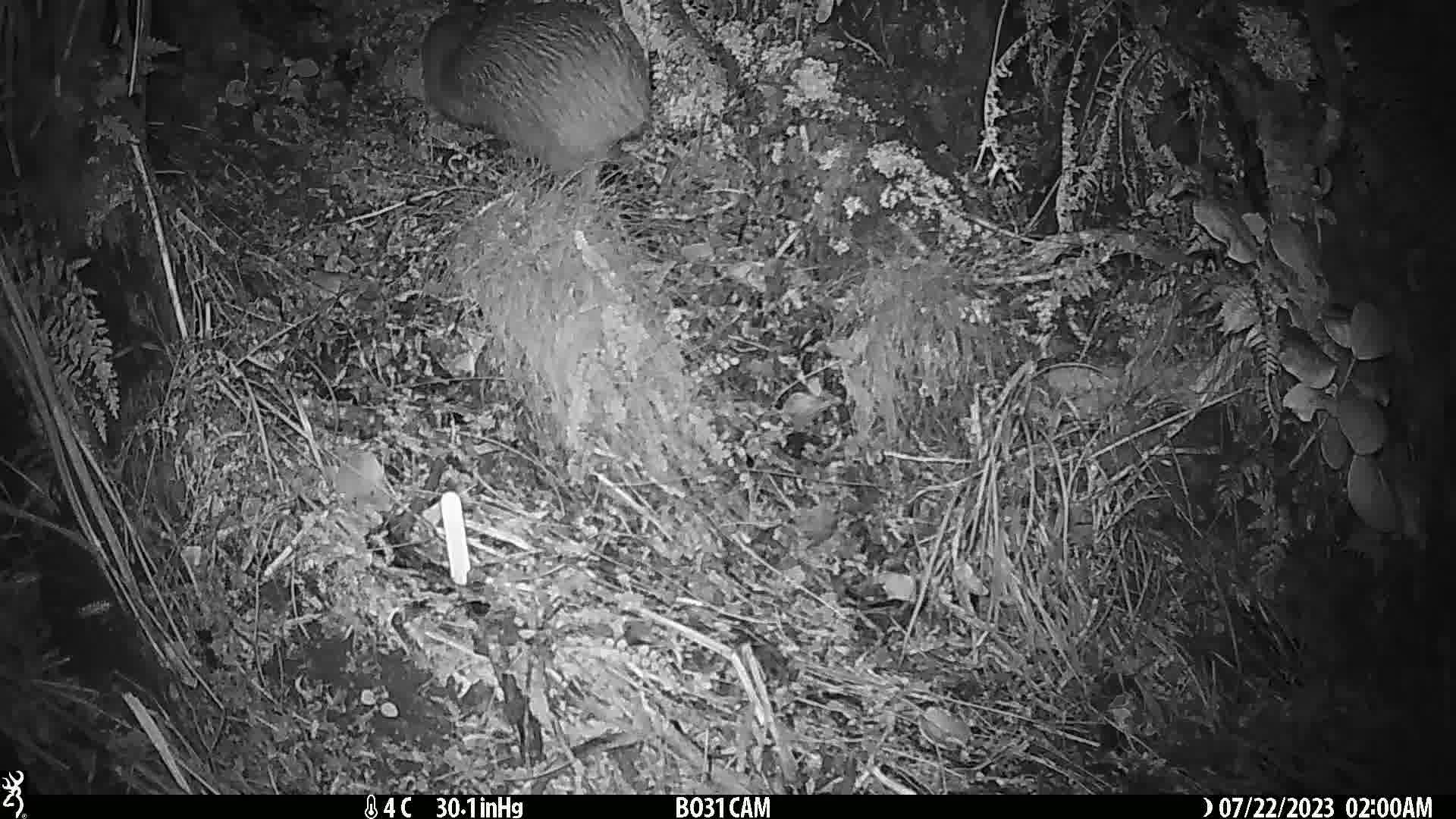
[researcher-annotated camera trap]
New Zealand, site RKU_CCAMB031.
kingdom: Animalia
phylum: Chordata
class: Aves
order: Apterygiformes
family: Apterygidae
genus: Apteryx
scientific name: Apteryx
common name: kiwi